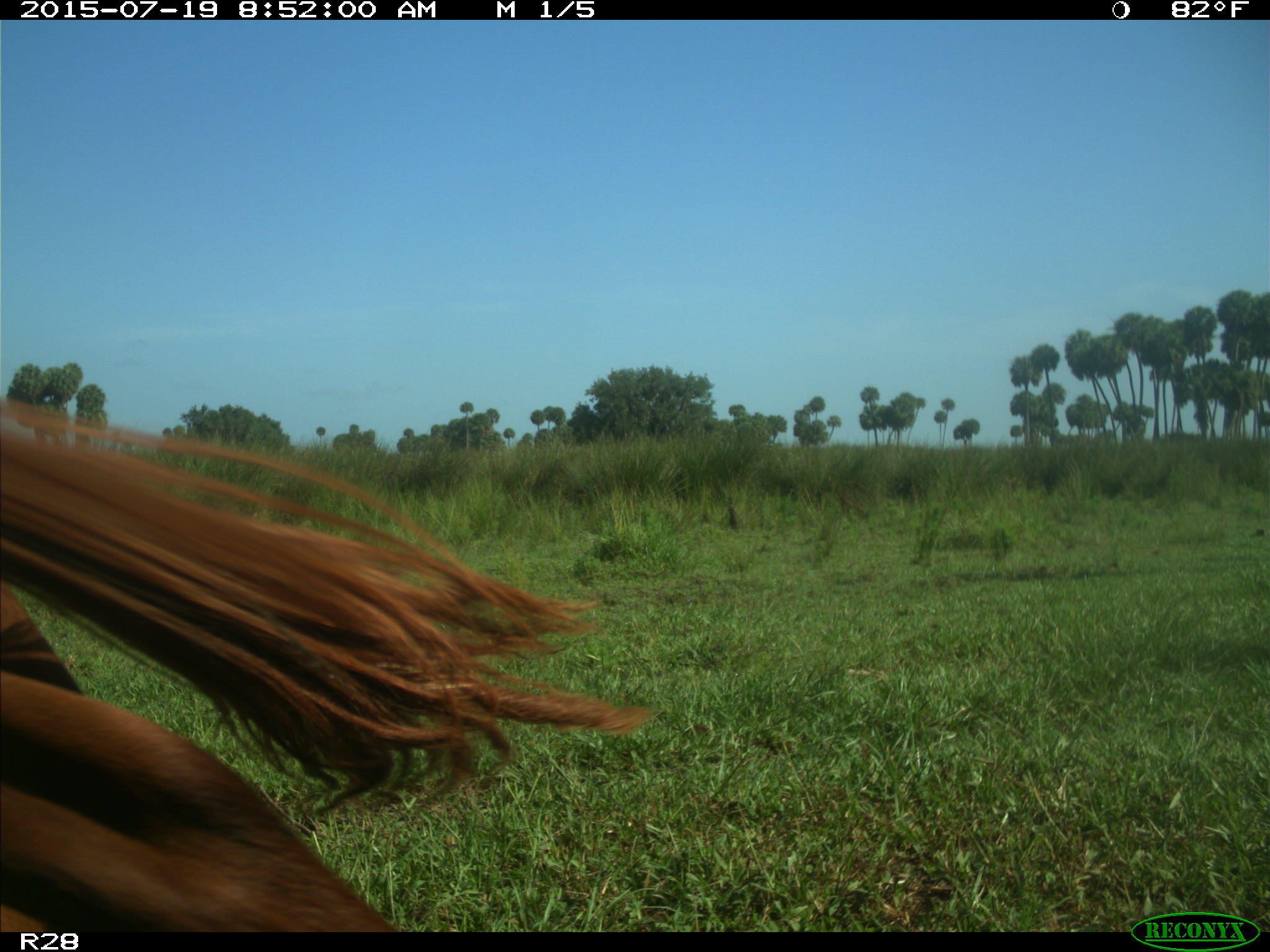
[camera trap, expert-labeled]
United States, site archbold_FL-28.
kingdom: Animalia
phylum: Chordata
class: Mammalia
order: Artiodactyla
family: Bovidae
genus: Bos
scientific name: Bos taurus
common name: domestic cow